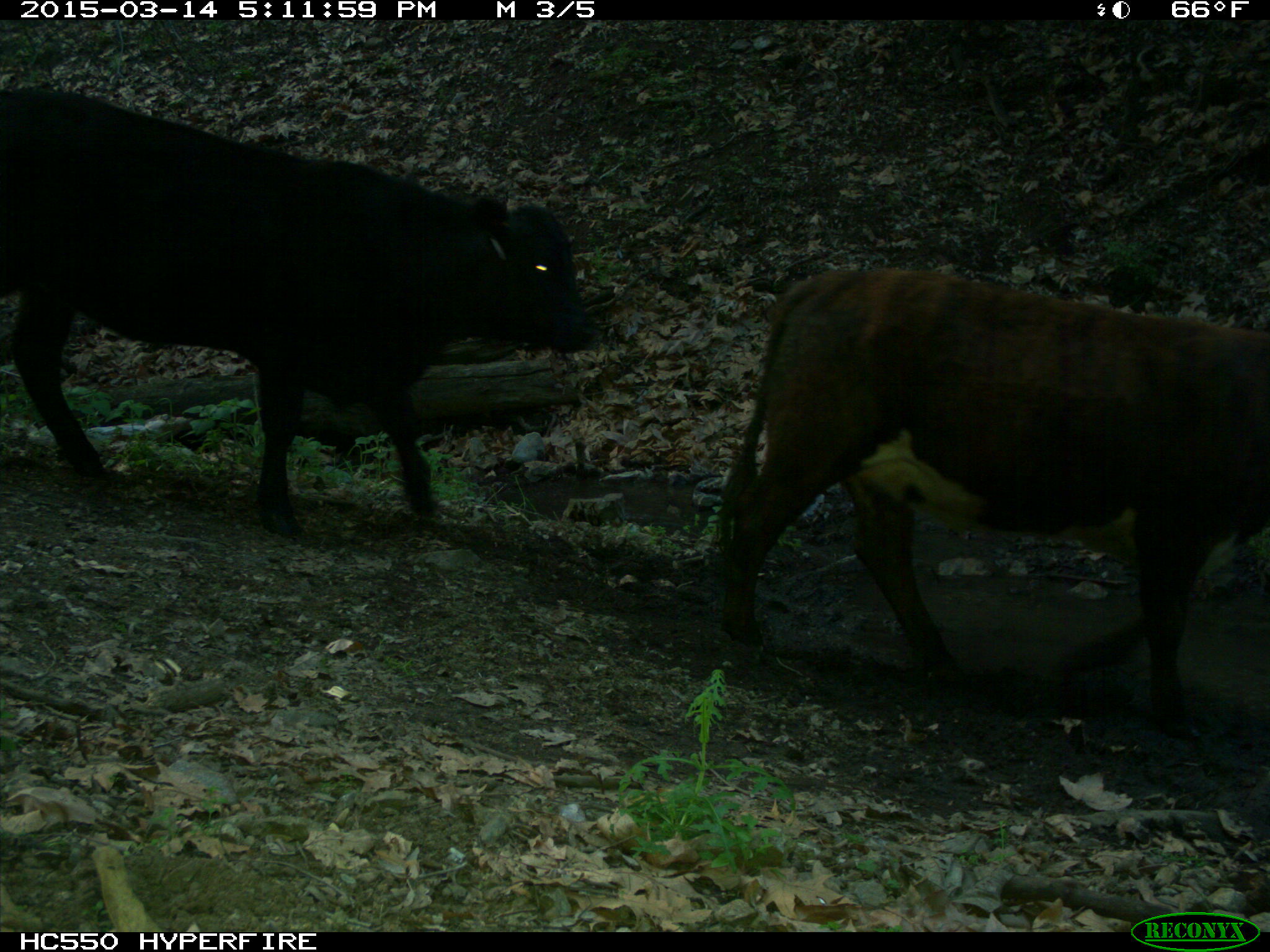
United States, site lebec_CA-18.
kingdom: Animalia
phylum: Chordata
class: Mammalia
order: Artiodactyla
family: Bovidae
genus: Bos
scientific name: Bos taurus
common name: domestic cow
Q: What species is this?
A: Bos taurus (domestic cow).